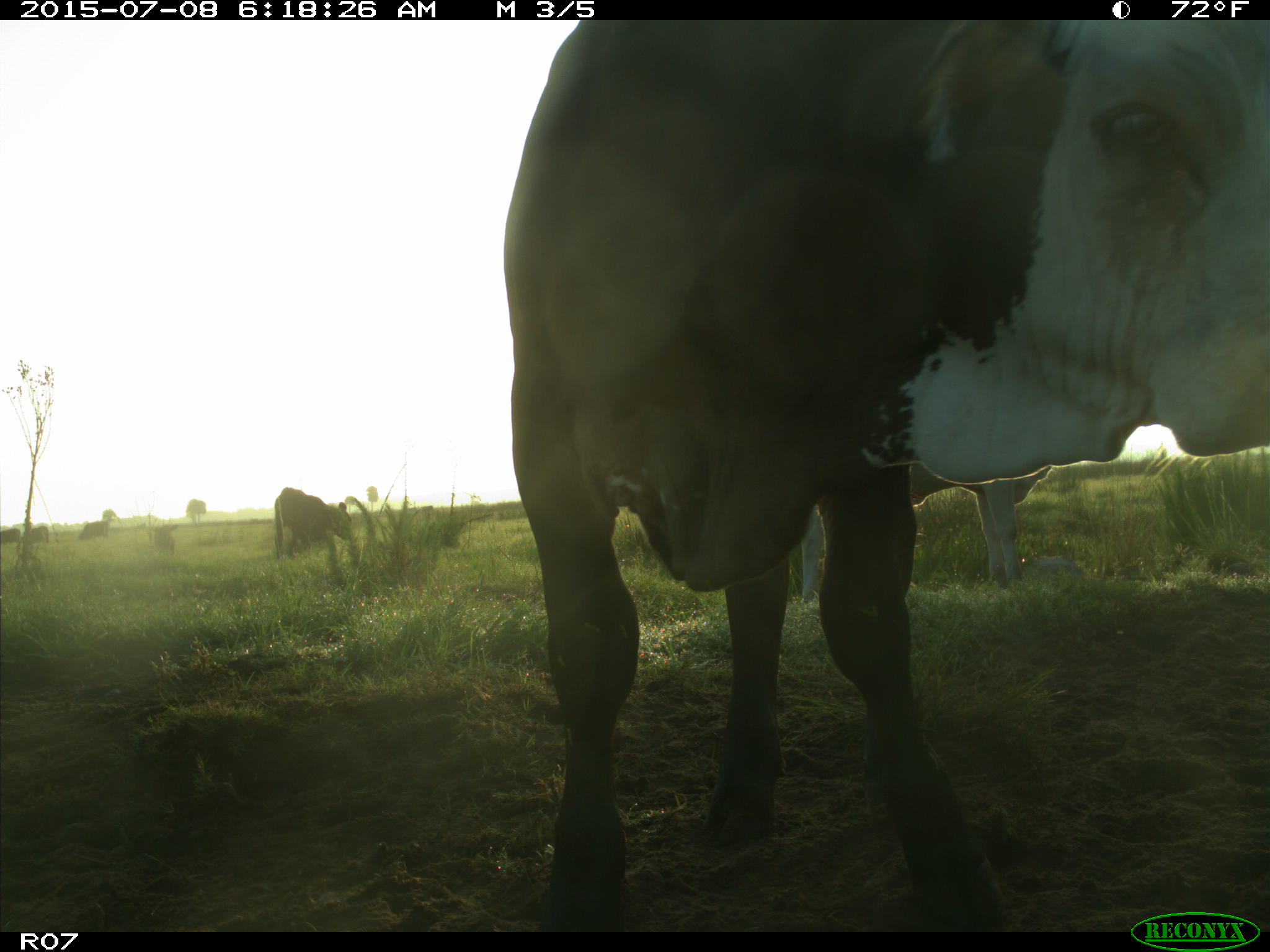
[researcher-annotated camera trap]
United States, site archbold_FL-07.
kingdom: Animalia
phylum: Chordata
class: Mammalia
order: Artiodactyla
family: Bovidae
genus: Bos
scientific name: Bos taurus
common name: domestic cow